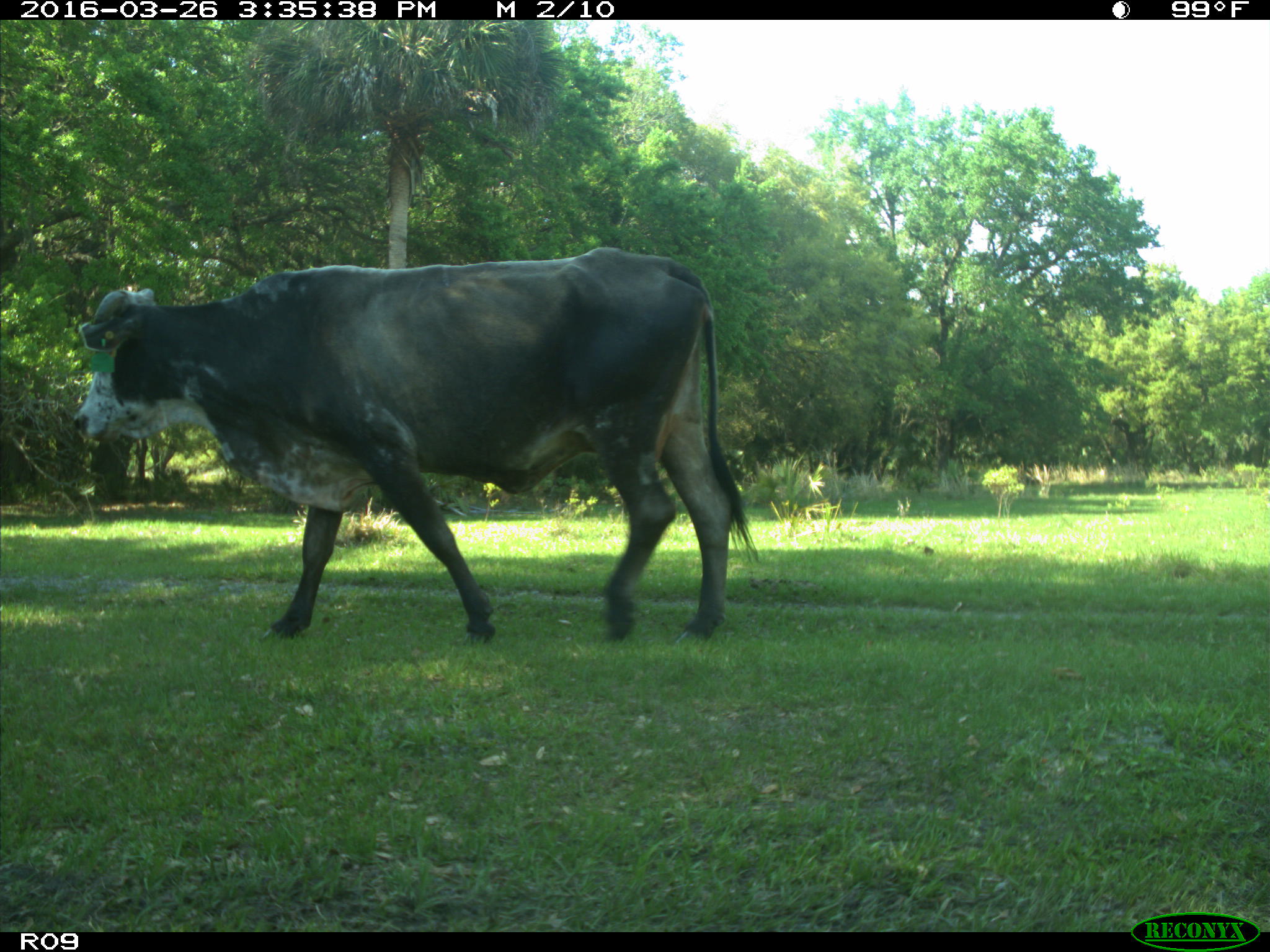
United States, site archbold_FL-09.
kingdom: Animalia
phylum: Chordata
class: Mammalia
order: Artiodactyla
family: Bovidae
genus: Bos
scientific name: Bos taurus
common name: domestic cow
Bos taurus (domestic cow).